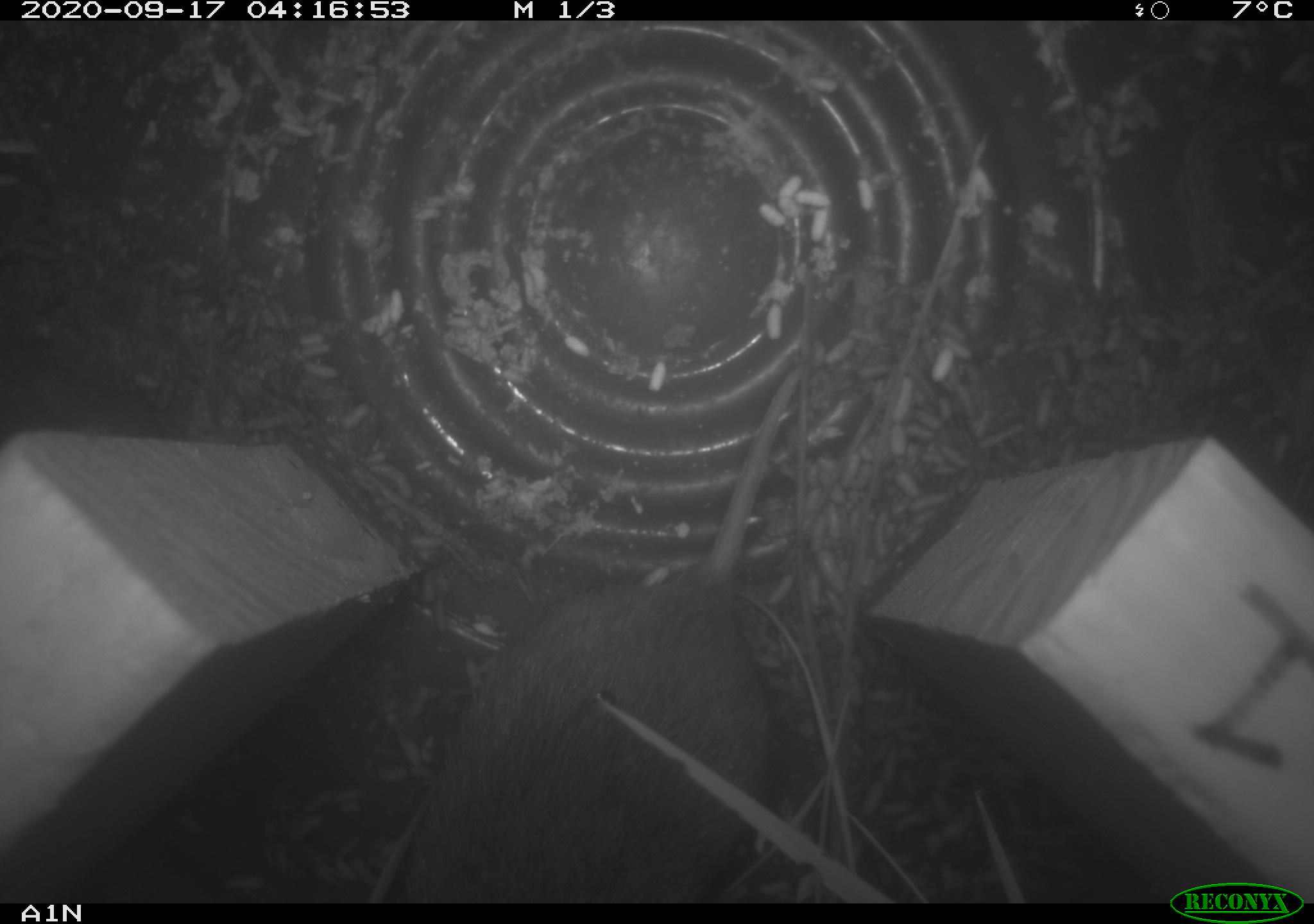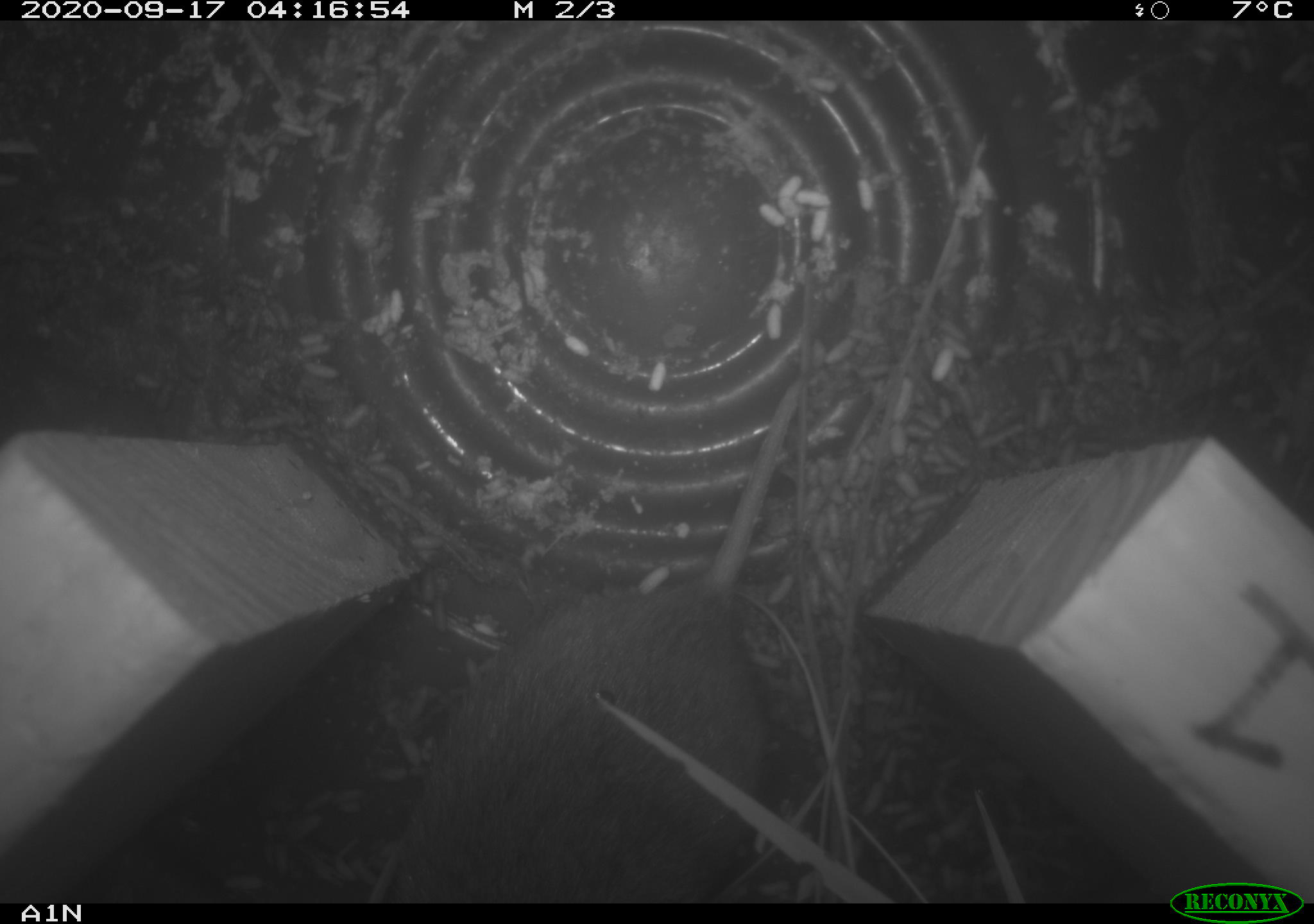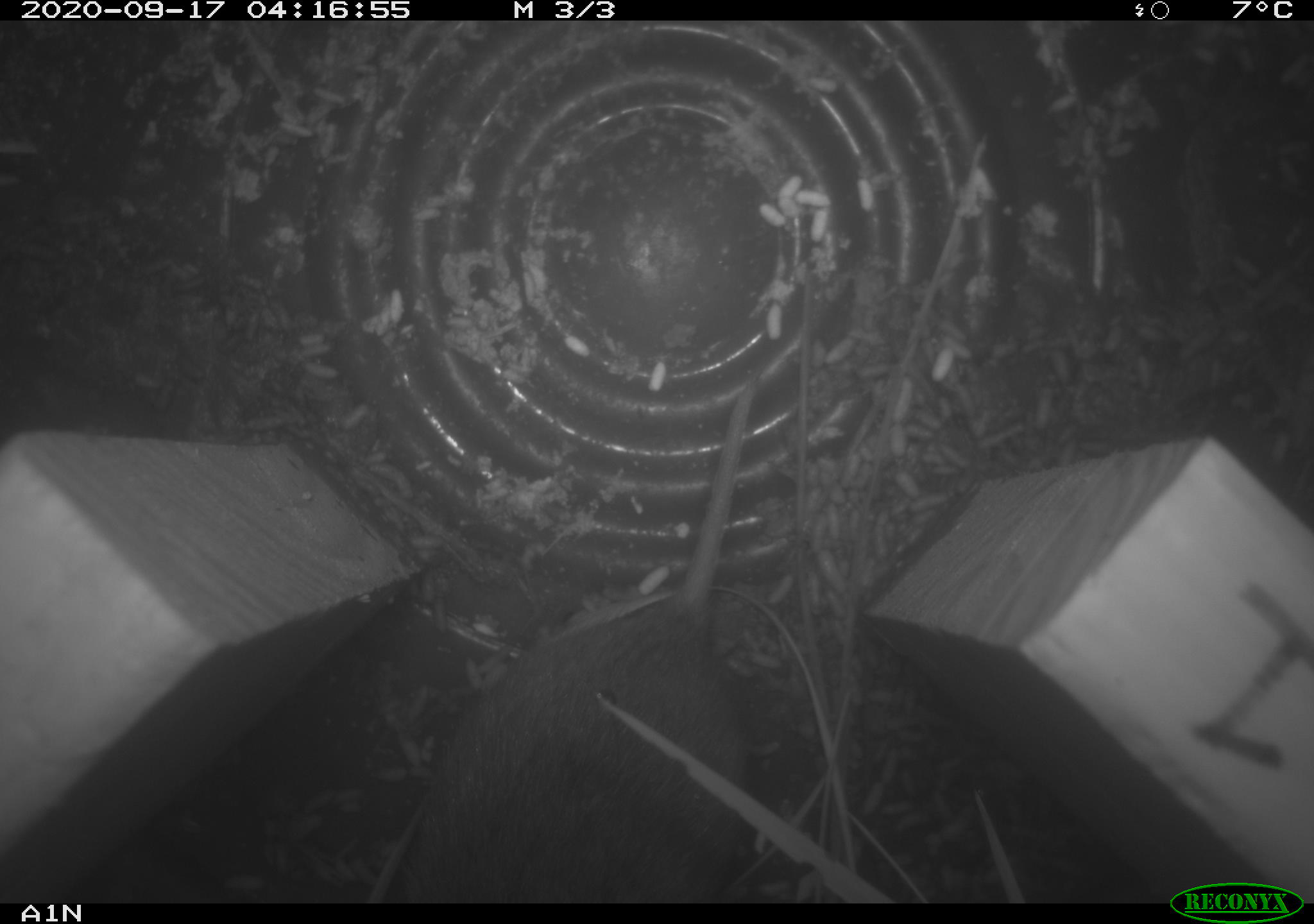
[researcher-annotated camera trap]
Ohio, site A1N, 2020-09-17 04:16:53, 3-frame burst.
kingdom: Animalia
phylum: Chordata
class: Mammalia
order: Rodentia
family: Cricetidae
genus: Microtus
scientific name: Microtus pennsylvanicus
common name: meadow vole